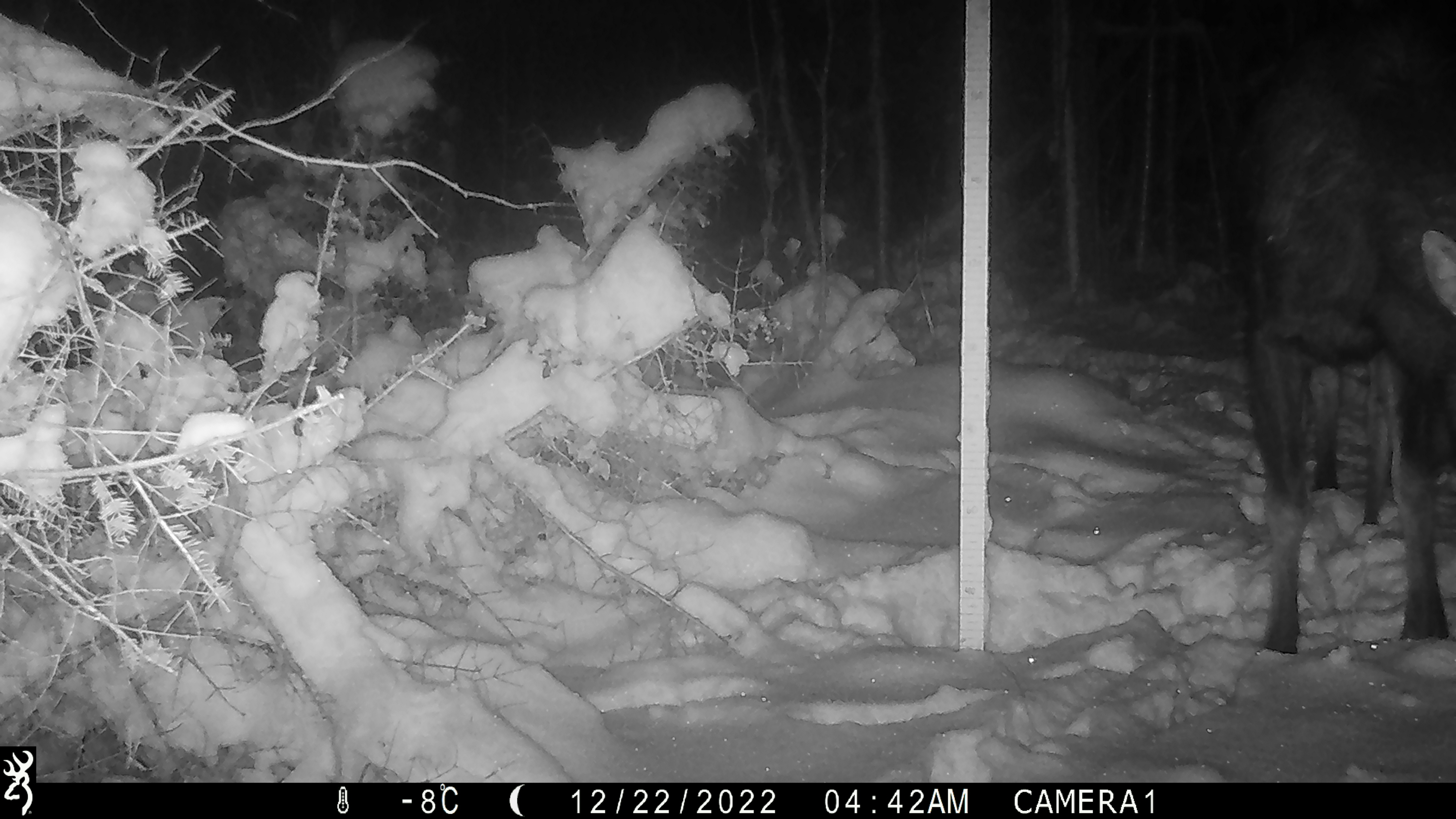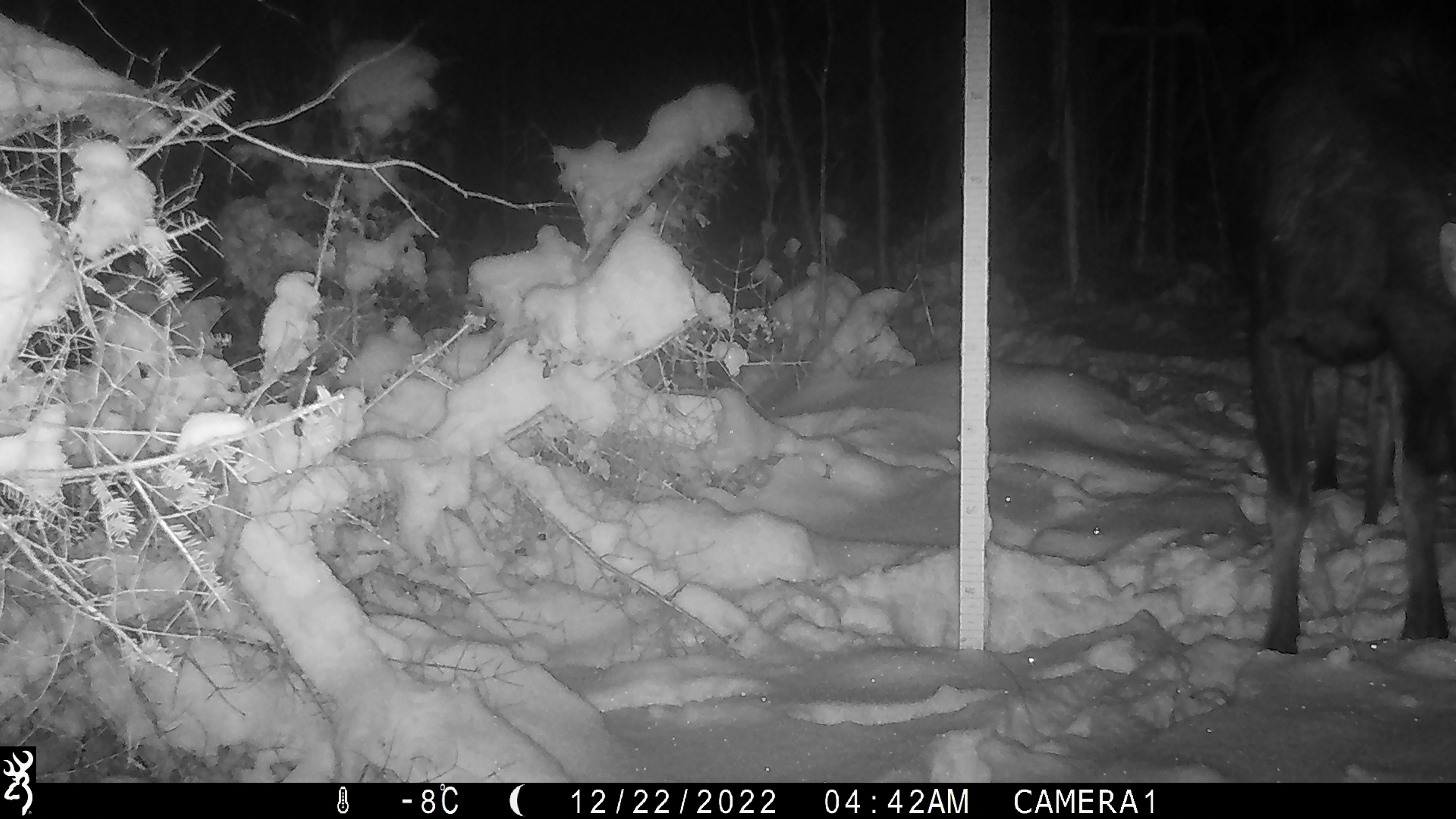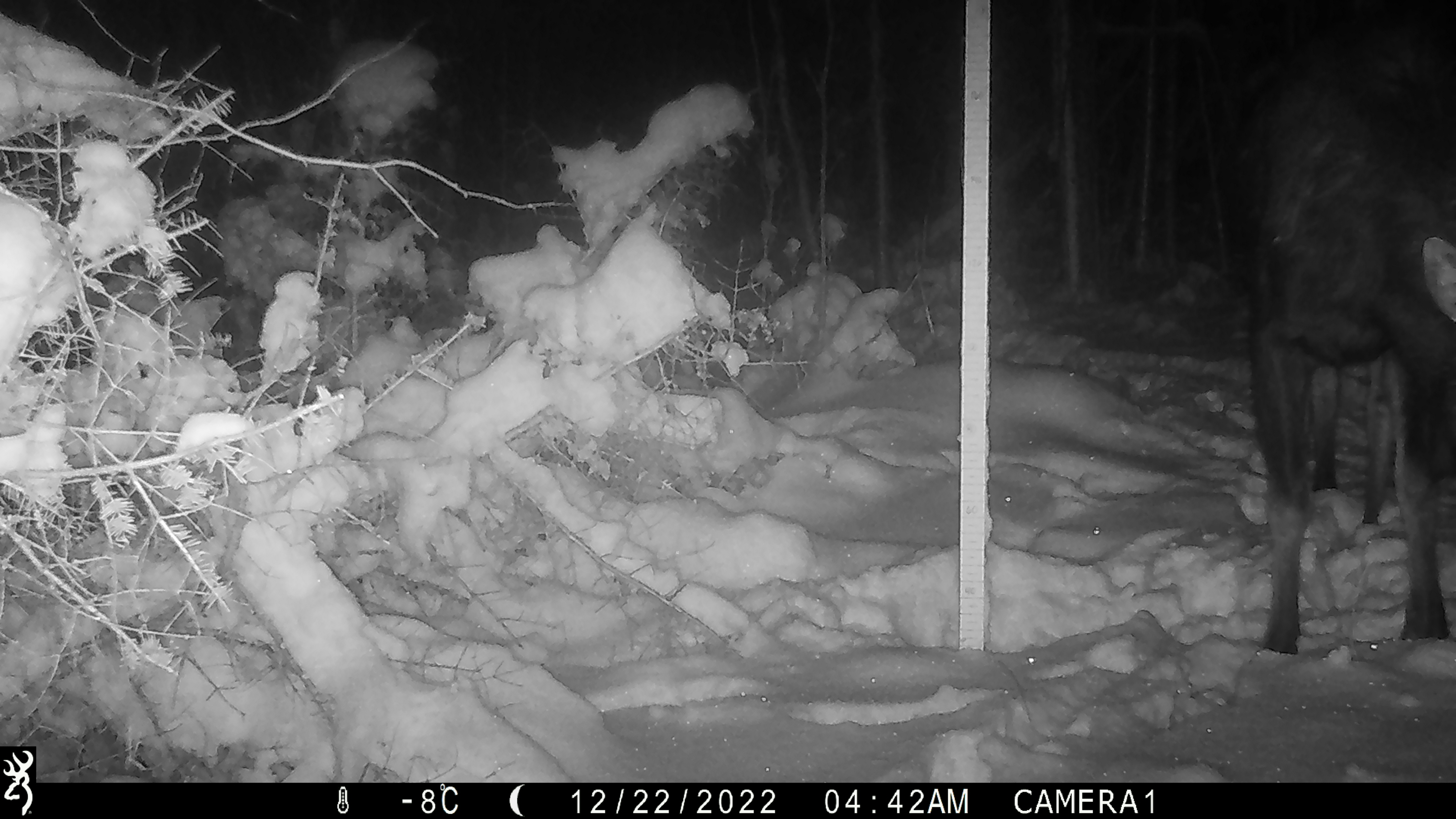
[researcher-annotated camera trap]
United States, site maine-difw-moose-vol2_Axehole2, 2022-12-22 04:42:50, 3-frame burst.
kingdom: Animalia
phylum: Chordata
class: Mammalia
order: Artiodactyla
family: Cervidae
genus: Alces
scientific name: Alces alces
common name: moose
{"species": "moose (Alces alces)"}